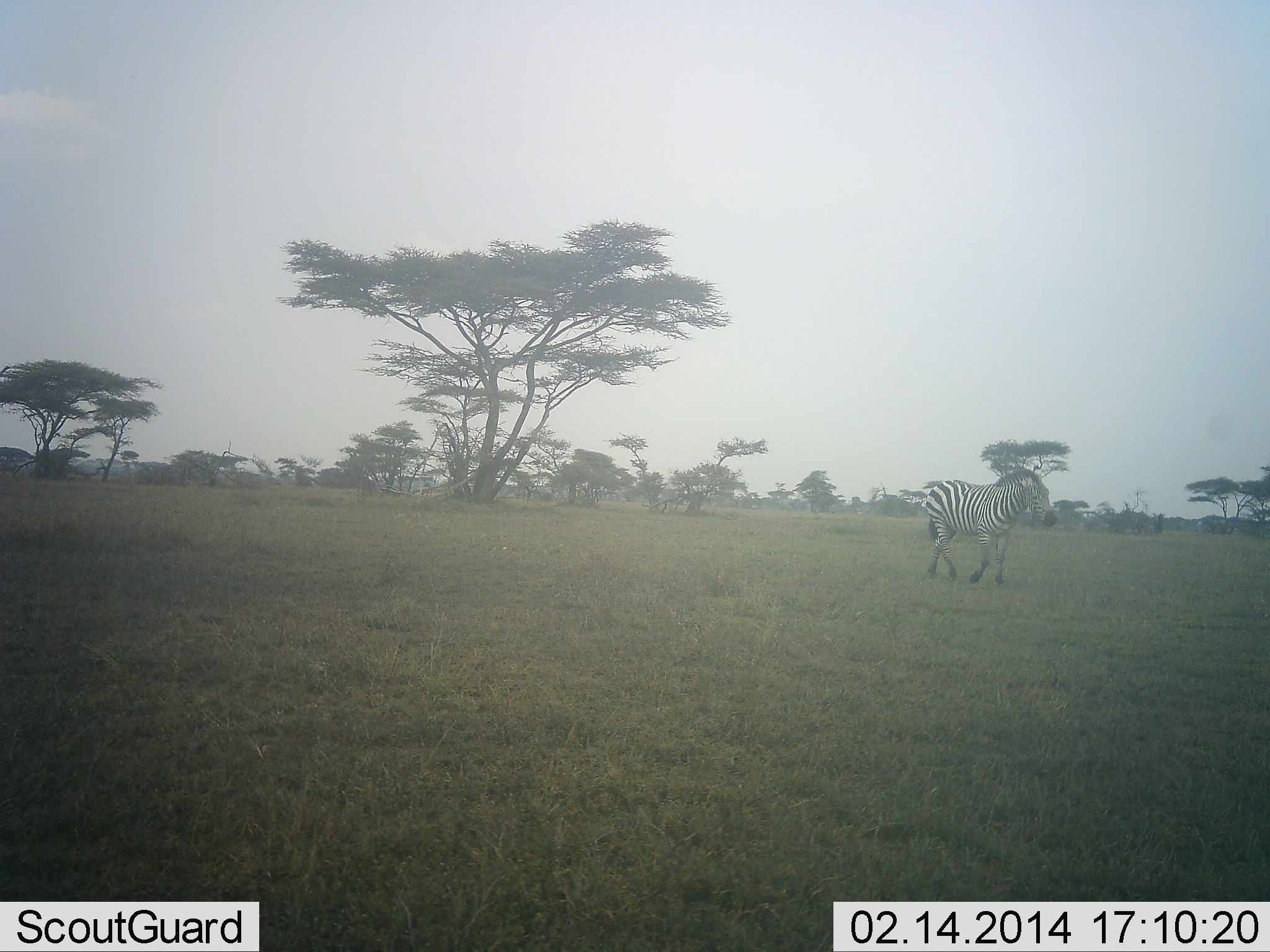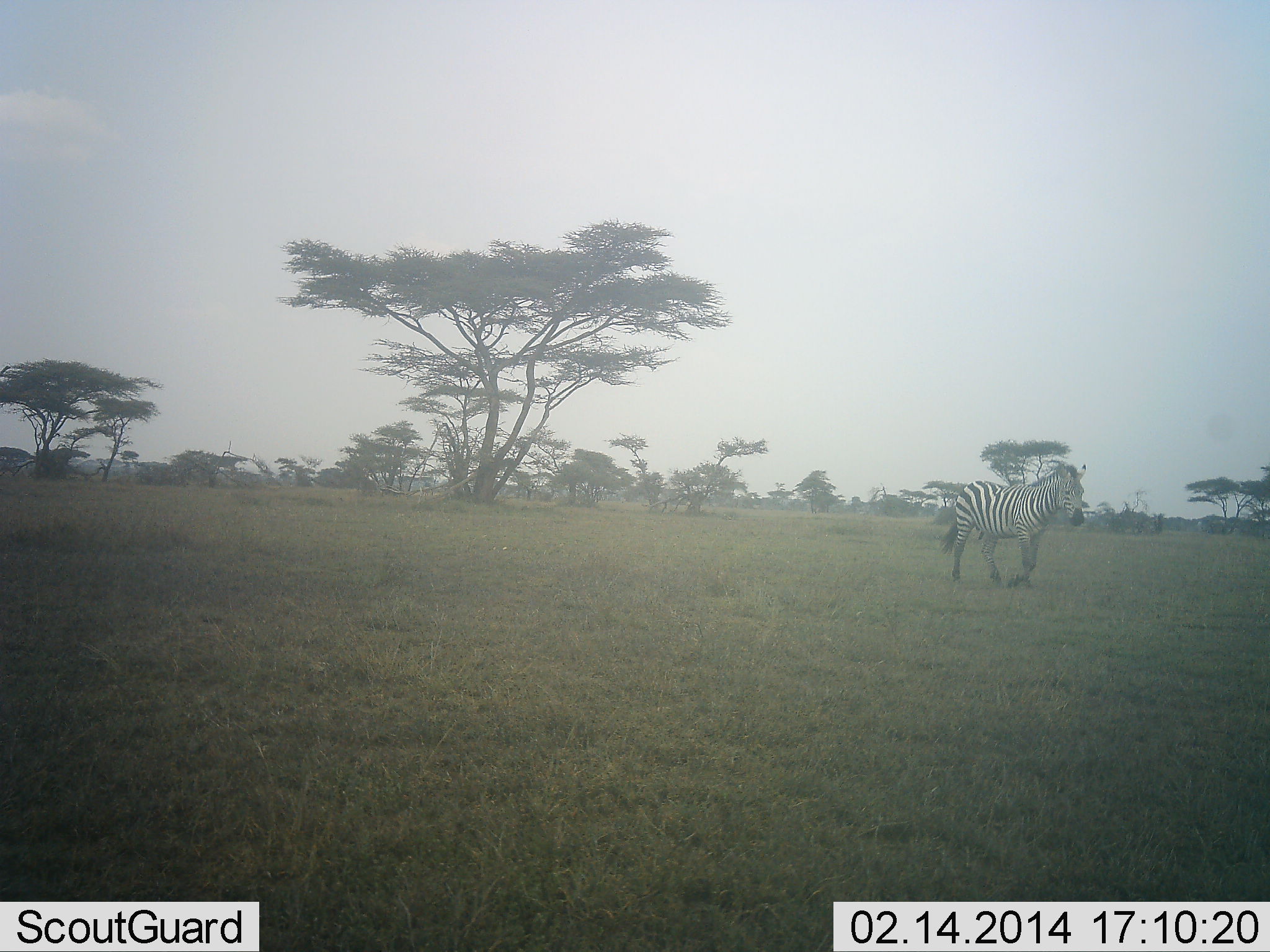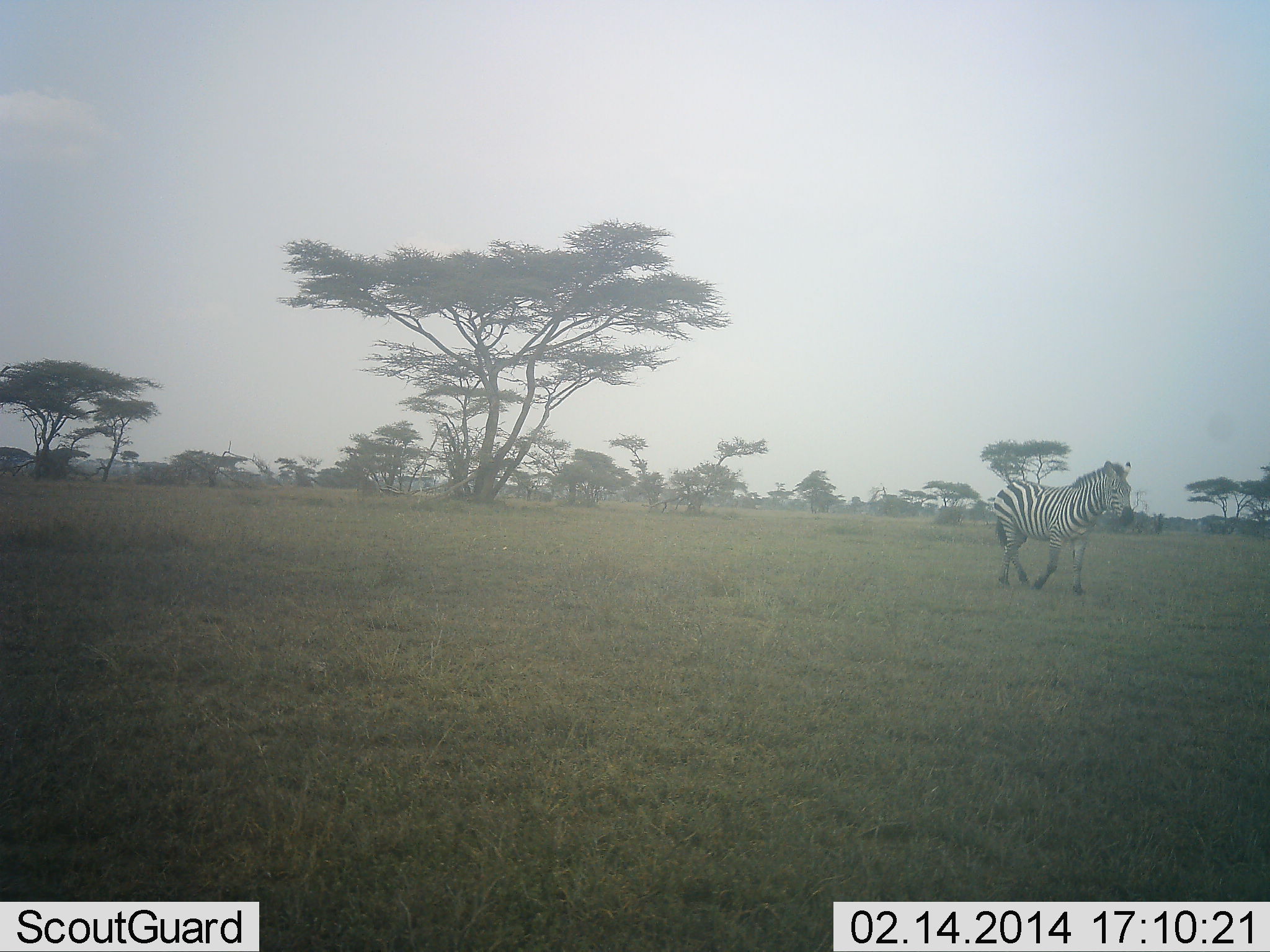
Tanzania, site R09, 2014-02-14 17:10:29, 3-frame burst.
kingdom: Animalia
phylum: Chordata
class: Mammalia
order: Perissodactyla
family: Equidae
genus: Equus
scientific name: Equus quagga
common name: plains zebra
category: zebra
Zebra (plains zebra) (Equus quagga), count 1. Behavior (volunteer vote fractions): standing 0%, resting 0%, moving 100%, interacting 0%. Young present (vote fraction): 0%. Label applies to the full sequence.